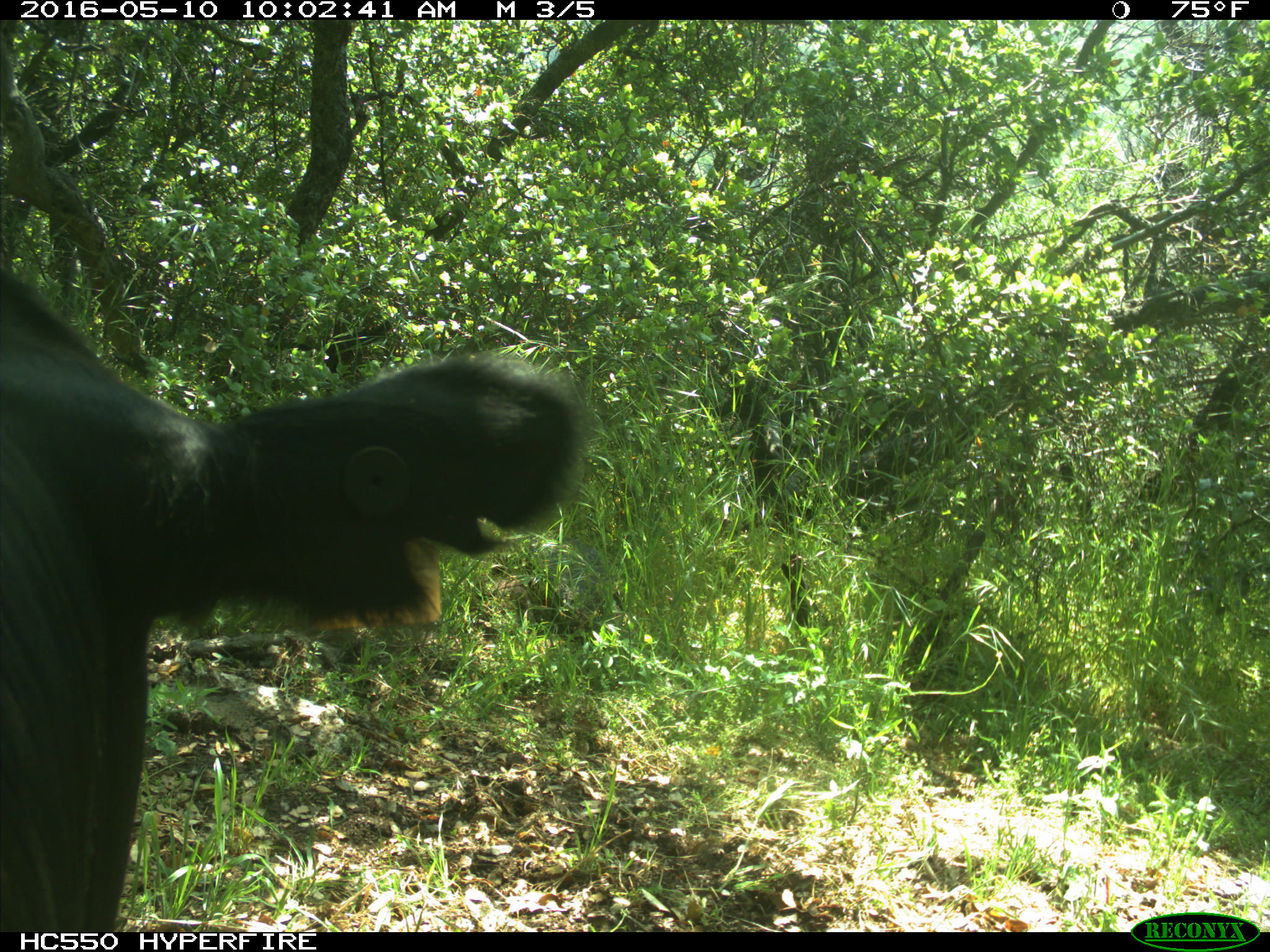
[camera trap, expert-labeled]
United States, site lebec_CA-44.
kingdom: Animalia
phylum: Chordata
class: Mammalia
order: Artiodactyla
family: Bovidae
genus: Bos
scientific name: Bos taurus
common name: domestic cow